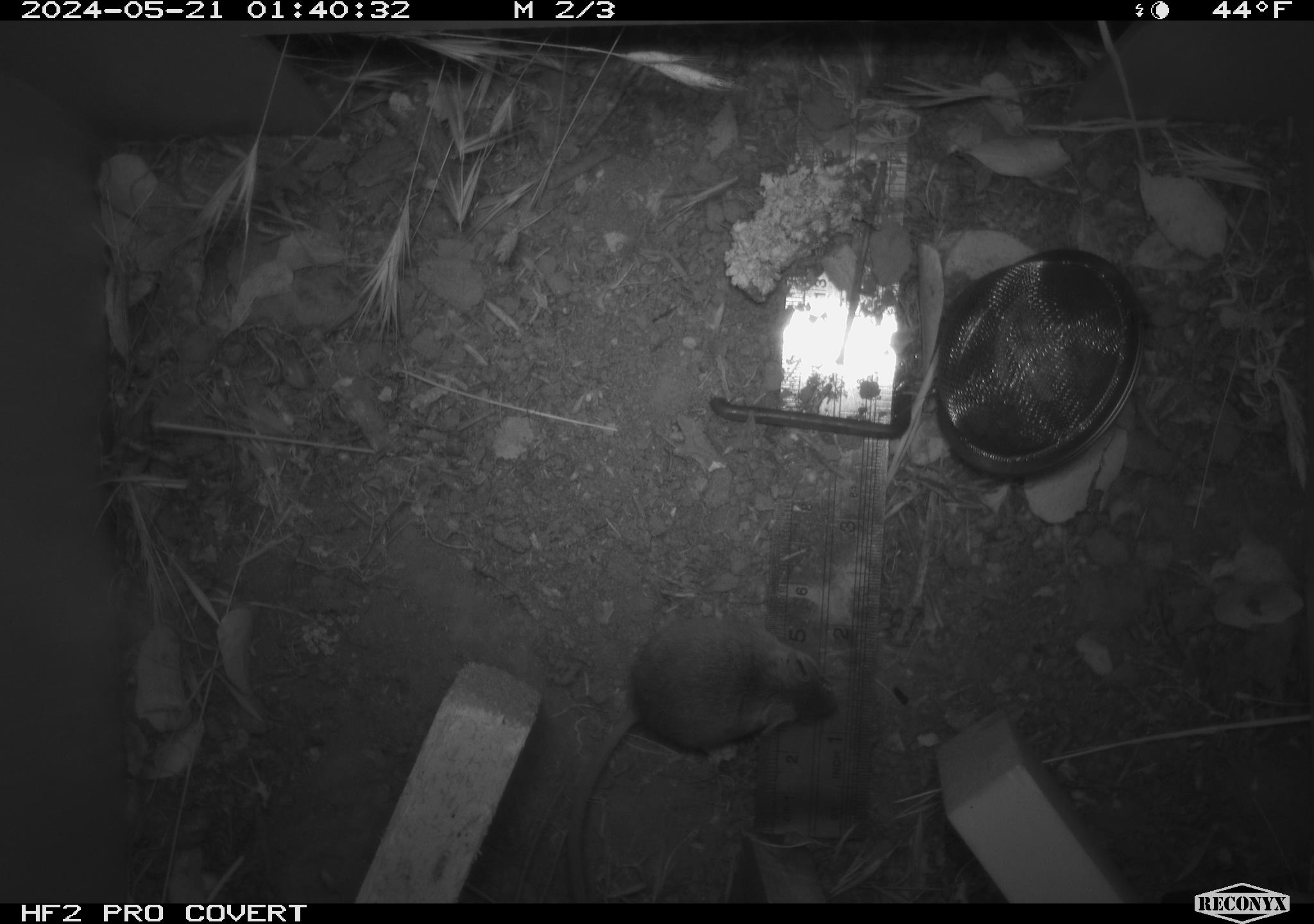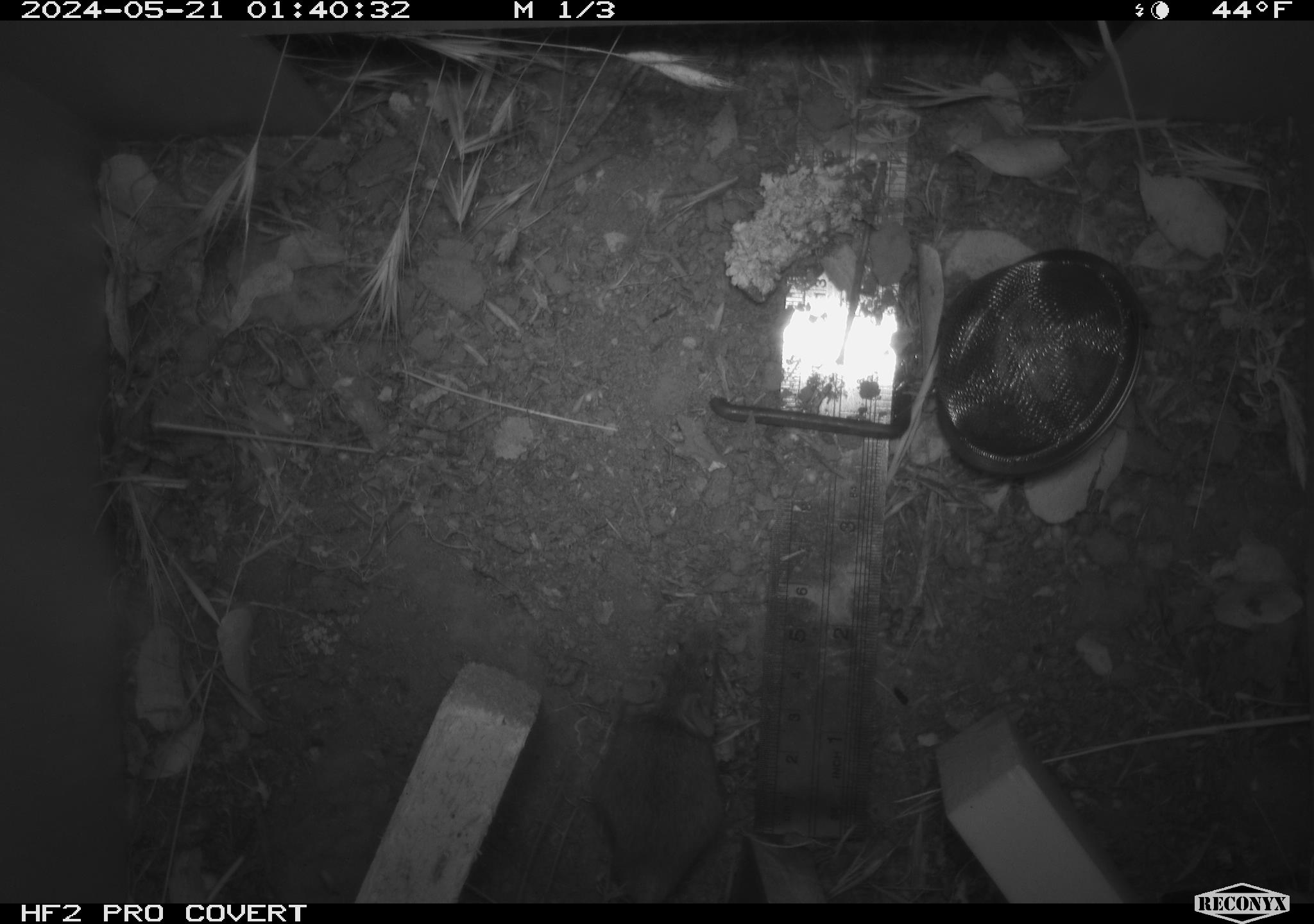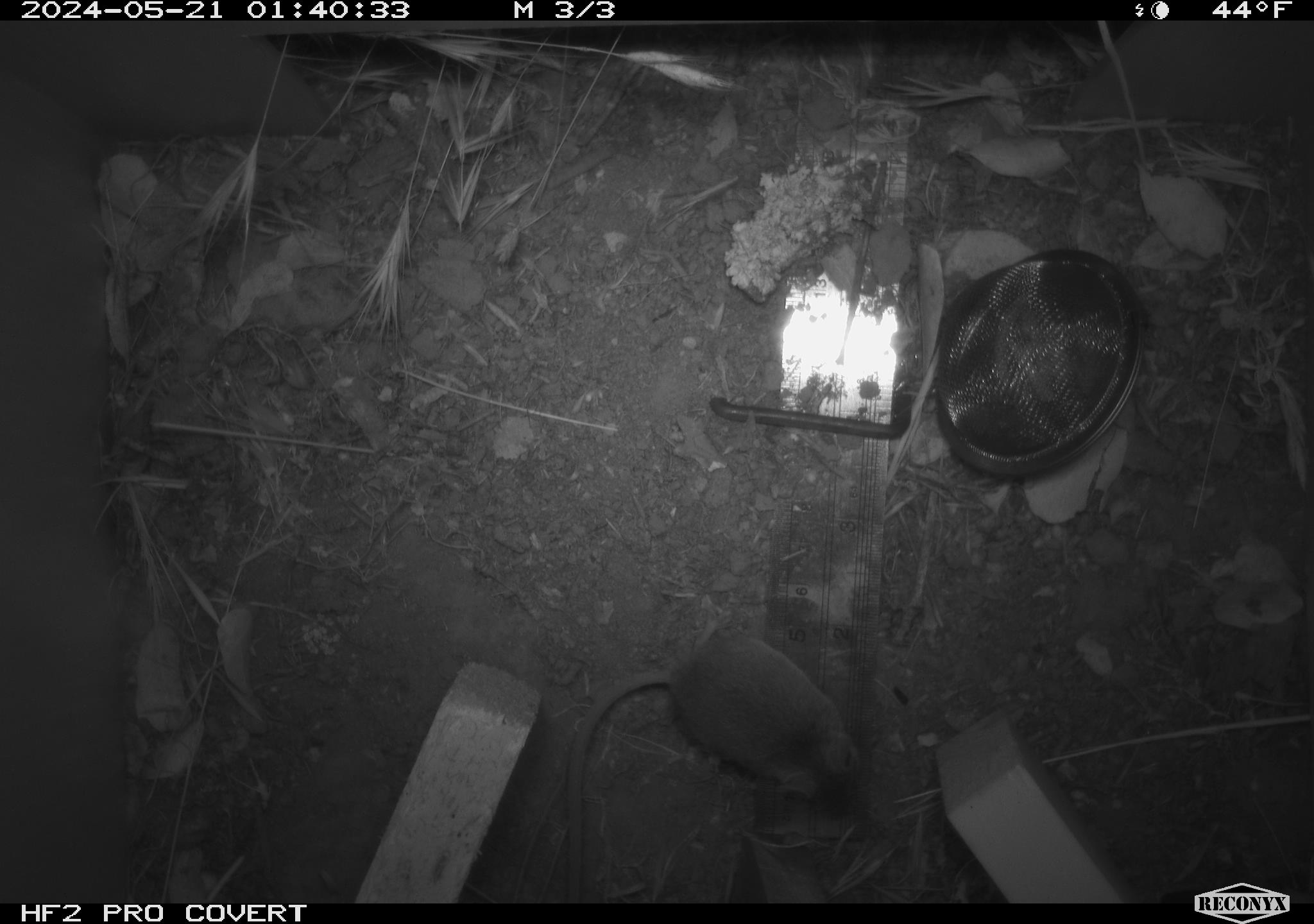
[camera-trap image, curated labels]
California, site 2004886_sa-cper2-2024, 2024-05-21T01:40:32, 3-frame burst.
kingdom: Animalia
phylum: Chordata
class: Mammalia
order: Rodentia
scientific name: Rodentia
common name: rodent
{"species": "rodent (Rodentia)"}